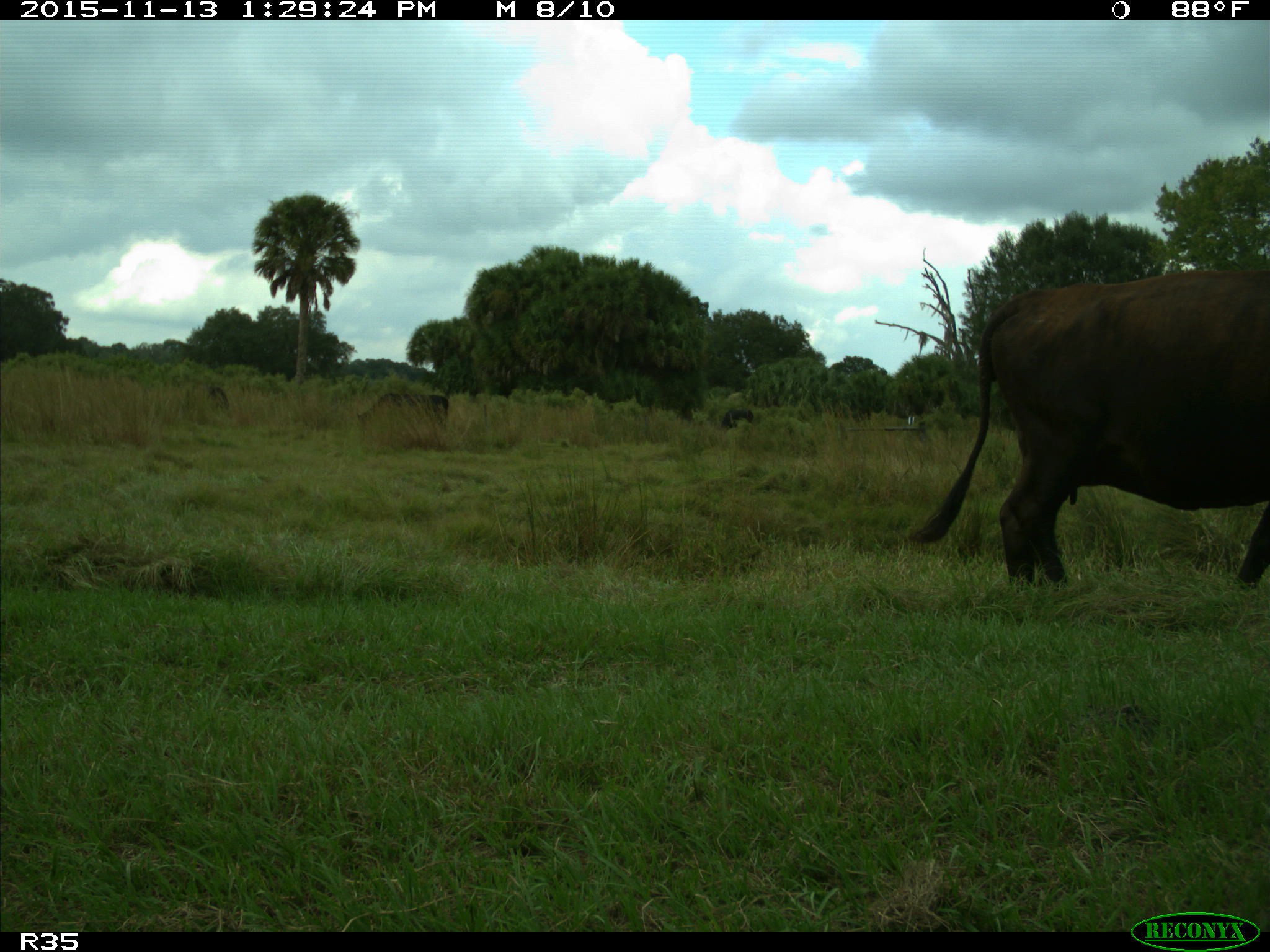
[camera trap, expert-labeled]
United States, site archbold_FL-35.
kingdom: Animalia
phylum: Chordata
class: Mammalia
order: Artiodactyla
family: Bovidae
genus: Bos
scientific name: Bos taurus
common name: domestic cow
Bos taurus (domestic cow).